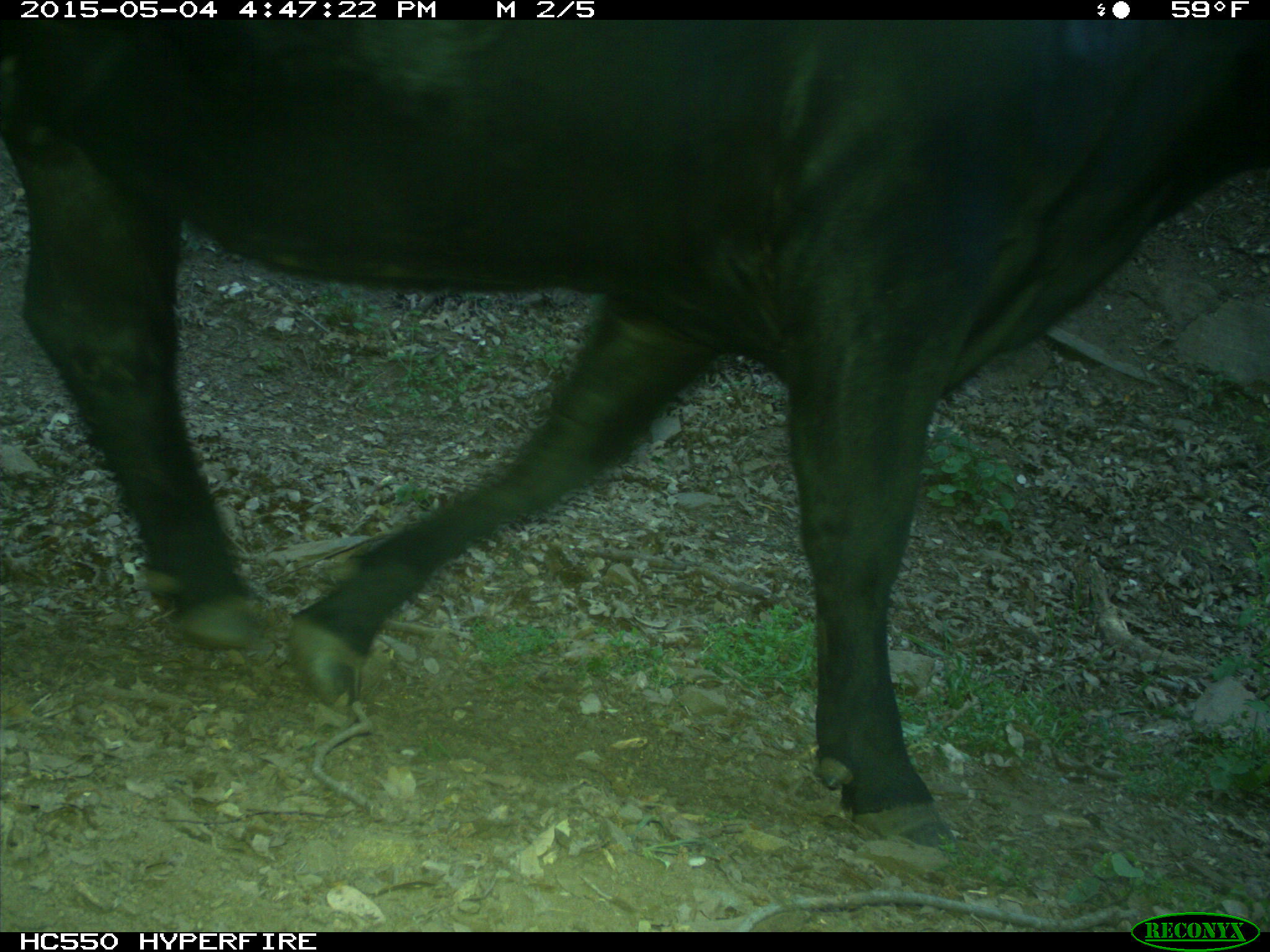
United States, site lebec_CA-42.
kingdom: Animalia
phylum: Chordata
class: Mammalia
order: Artiodactyla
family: Bovidae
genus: Bos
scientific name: Bos taurus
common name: domestic cow